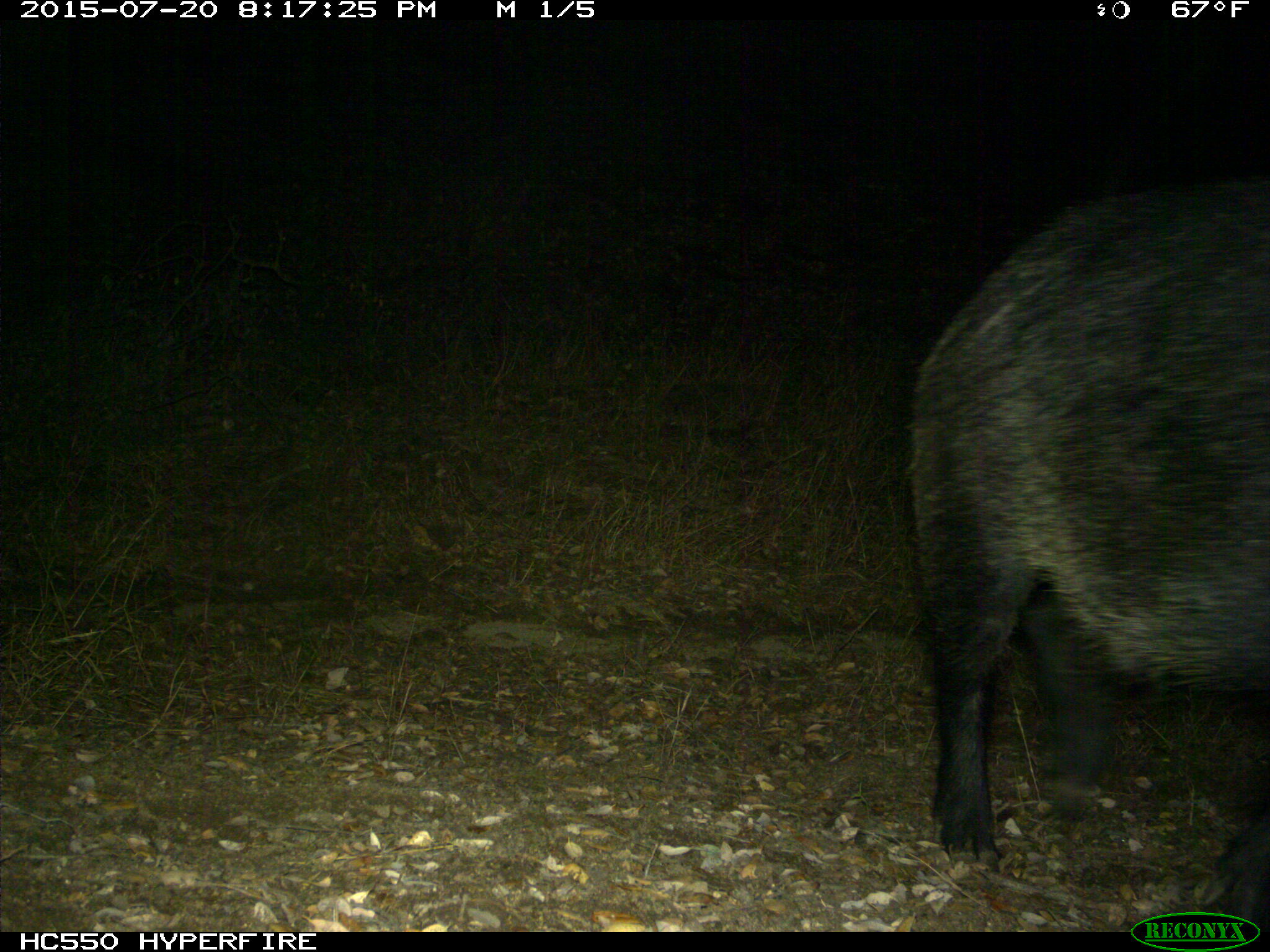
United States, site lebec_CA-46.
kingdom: Animalia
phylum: Chordata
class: Mammalia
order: Artiodactyla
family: Suidae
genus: Sus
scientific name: Sus scrofa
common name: wild boar